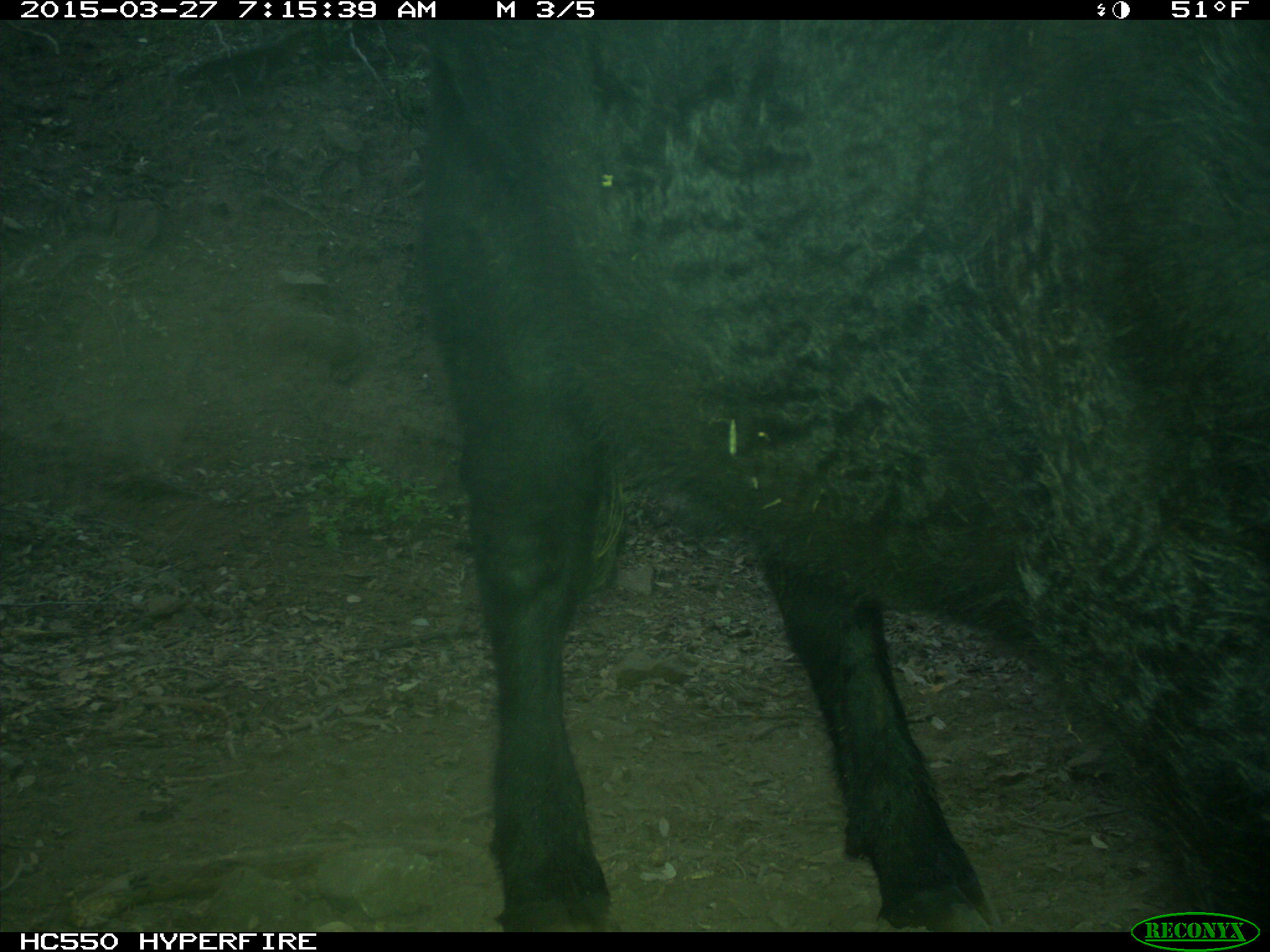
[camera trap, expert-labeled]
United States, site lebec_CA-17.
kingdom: Animalia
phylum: Chordata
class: Mammalia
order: Artiodactyla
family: Bovidae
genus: Bos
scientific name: Bos taurus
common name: domestic cow